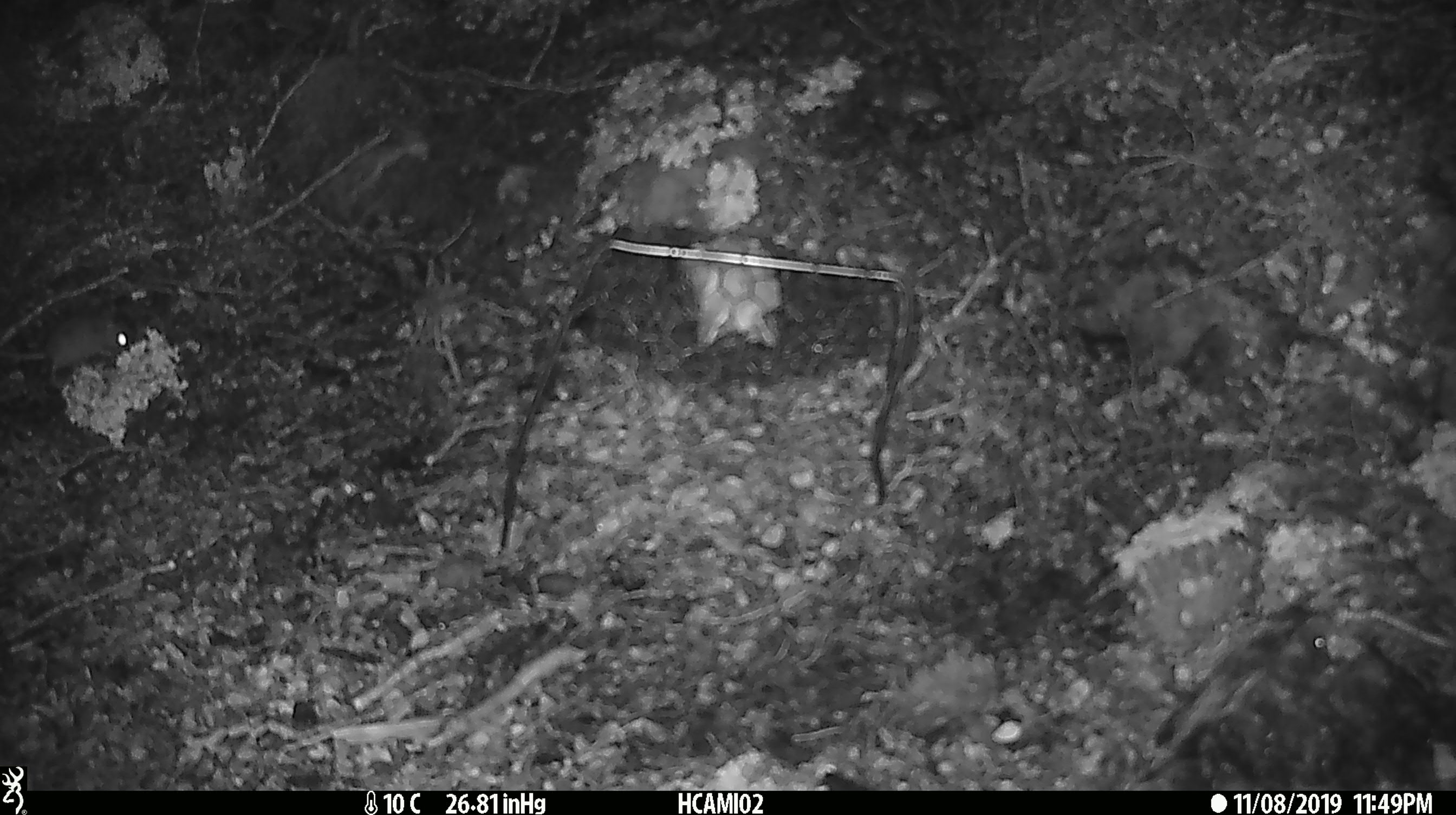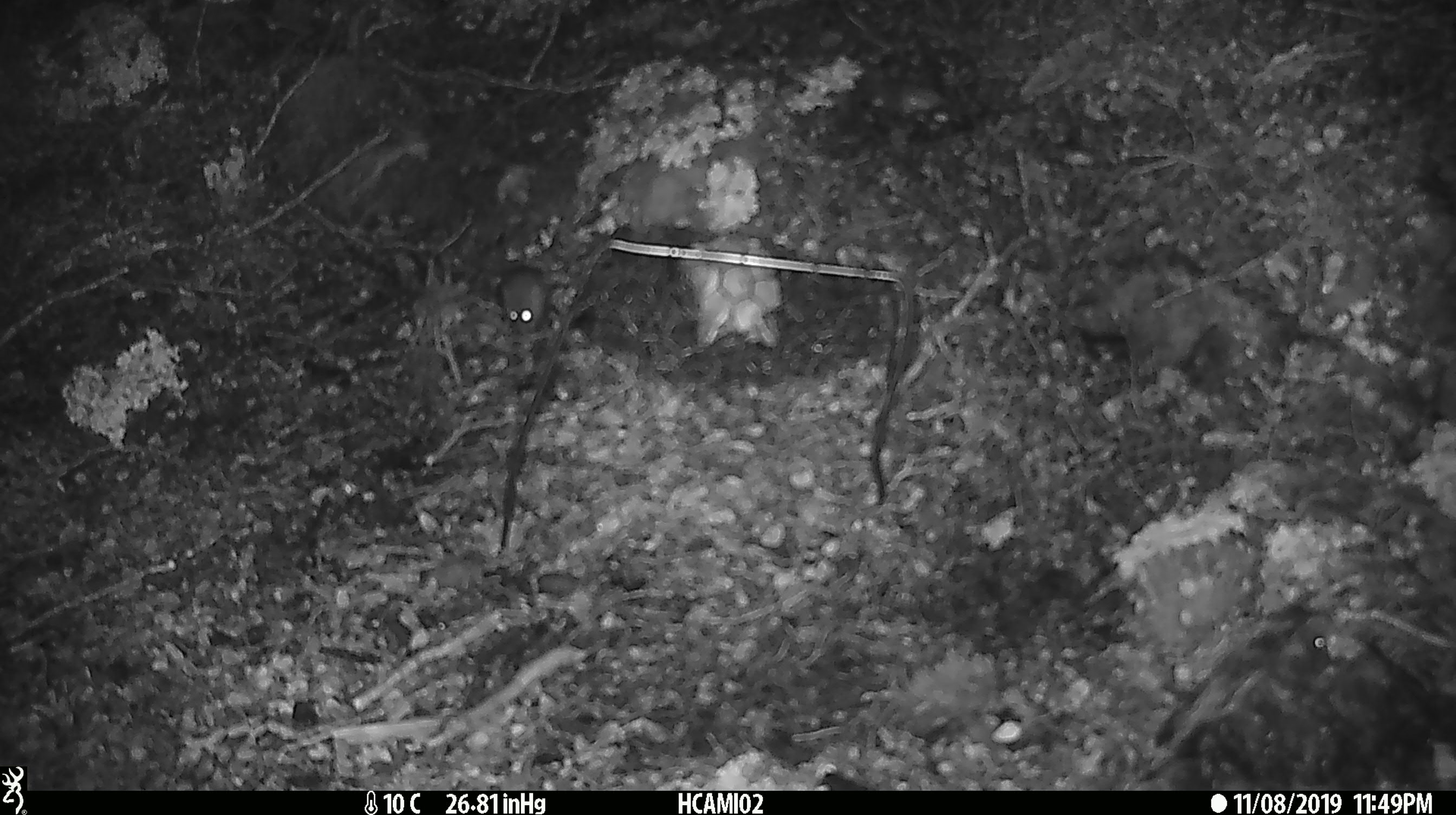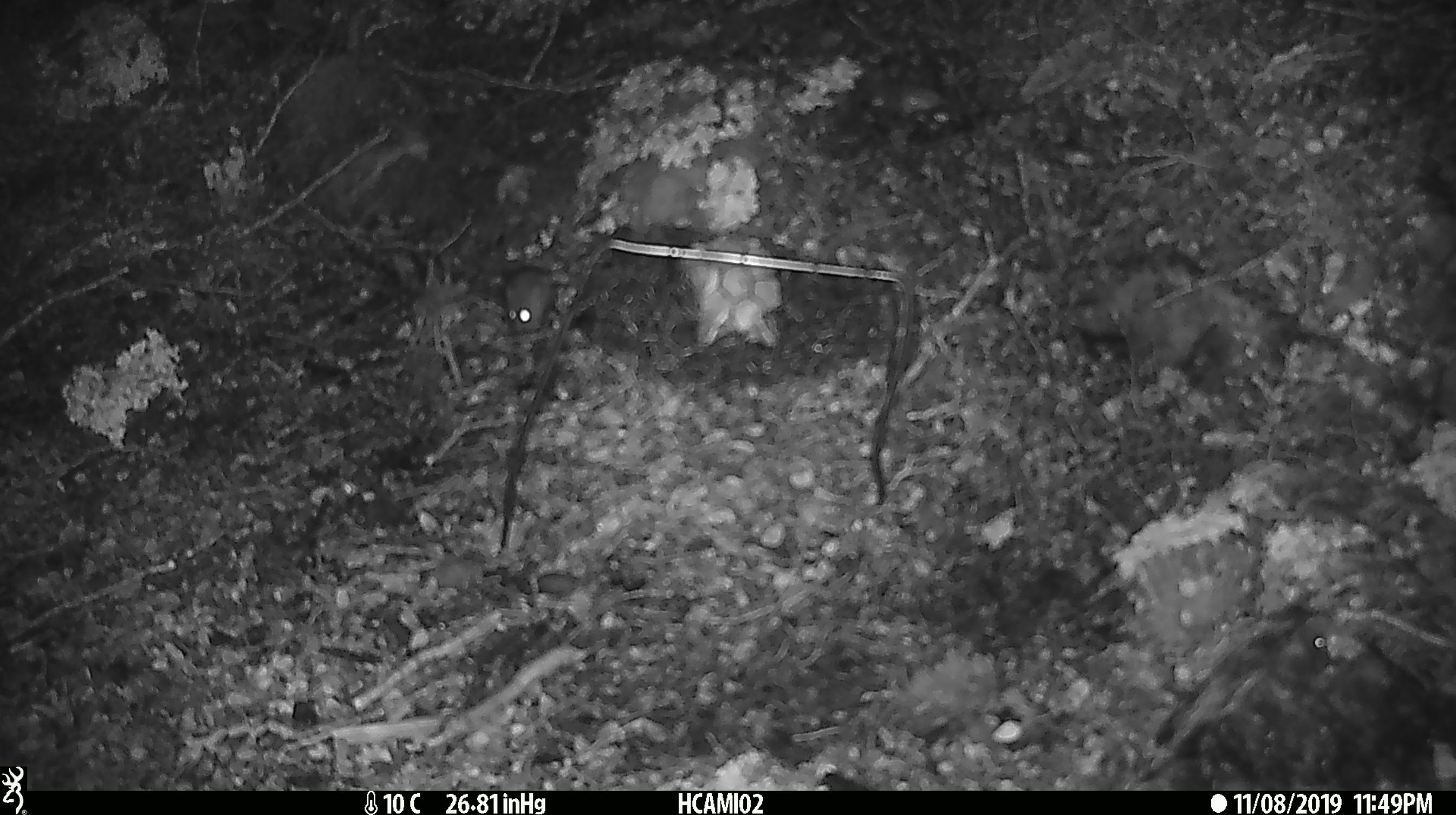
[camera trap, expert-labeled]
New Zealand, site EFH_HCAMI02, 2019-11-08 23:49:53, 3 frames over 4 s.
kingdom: Animalia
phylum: Chordata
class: Mammalia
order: Rodentia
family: Muridae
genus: Mus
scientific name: Mus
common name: mouse